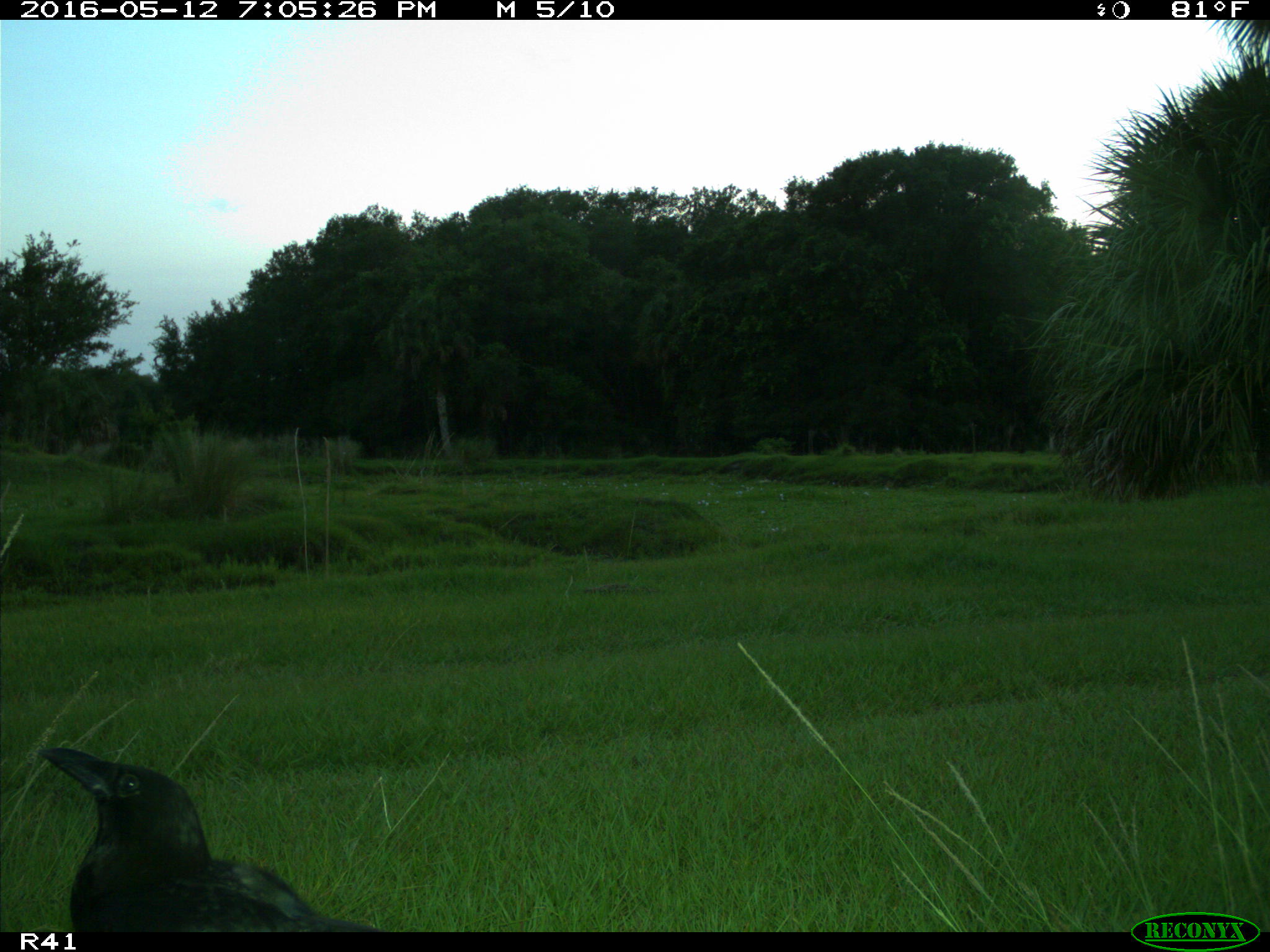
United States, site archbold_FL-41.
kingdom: Animalia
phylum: Chordata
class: Aves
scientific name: Aves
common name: birds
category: unidentified bird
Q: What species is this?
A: Unidentified bird (birds) (Aves).